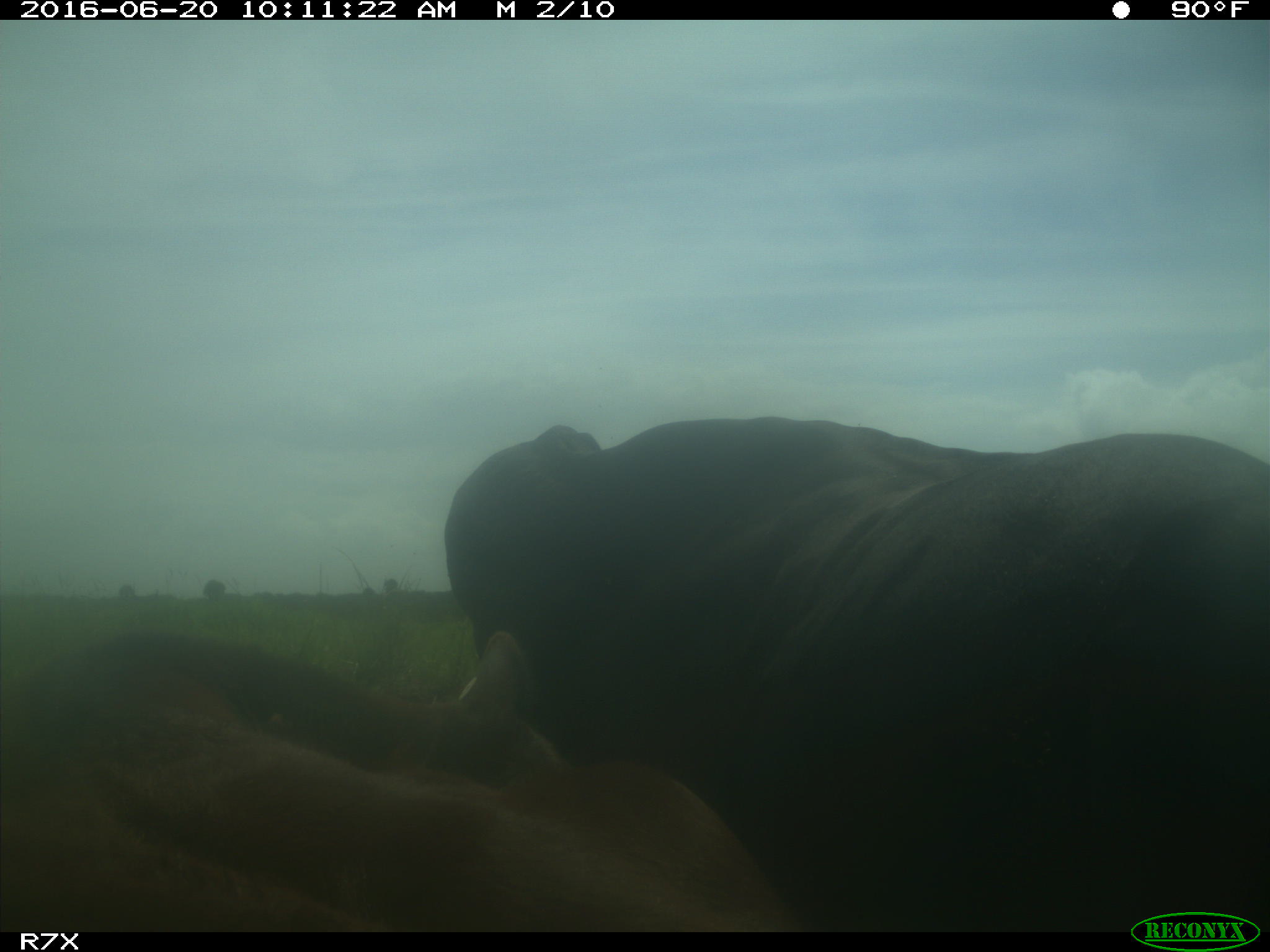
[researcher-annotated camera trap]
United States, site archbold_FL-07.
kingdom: Animalia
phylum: Chordata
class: Mammalia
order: Artiodactyla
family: Bovidae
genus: Bos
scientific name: Bos taurus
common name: domestic cow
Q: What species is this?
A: Bos taurus (domestic cow).